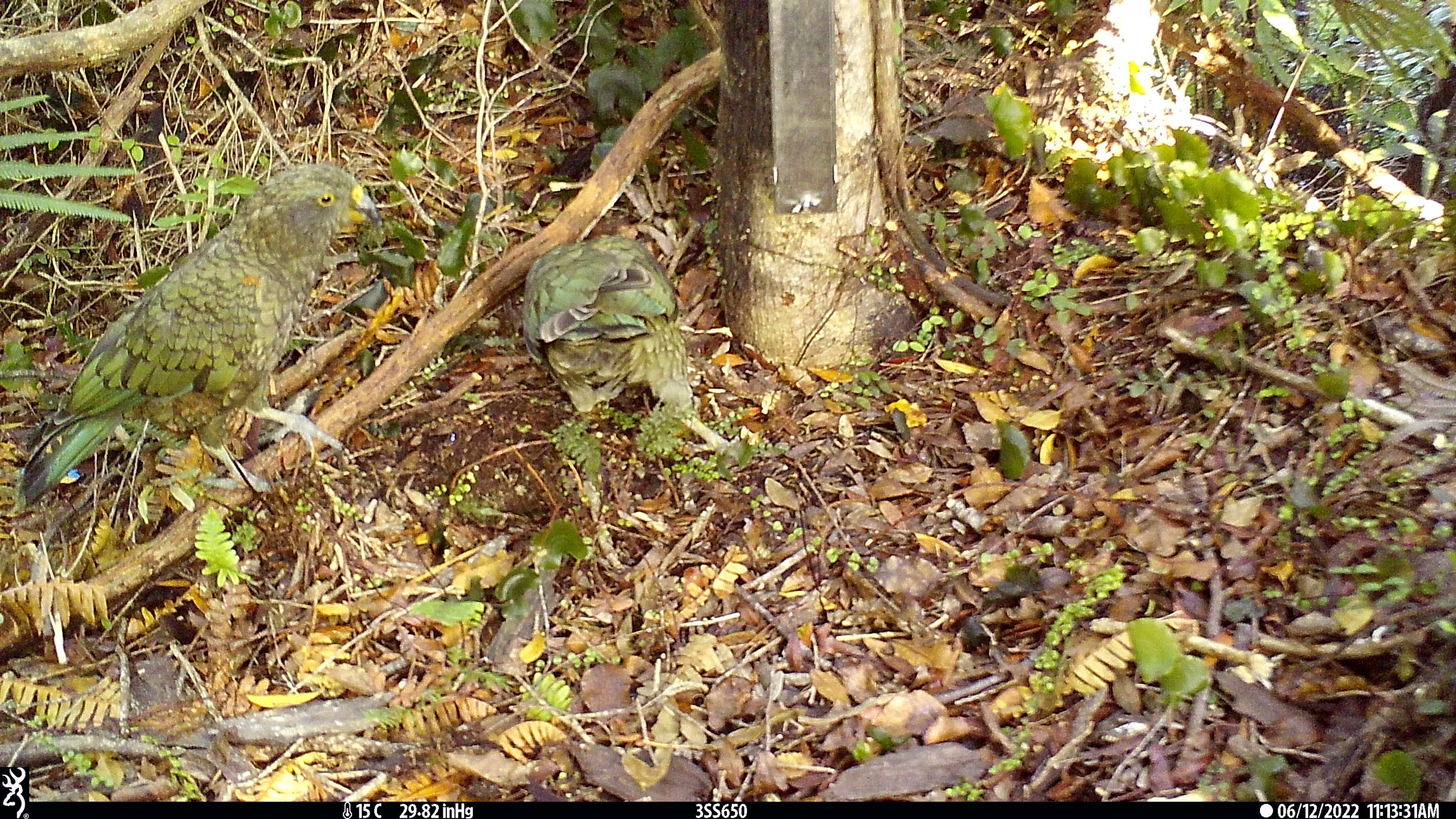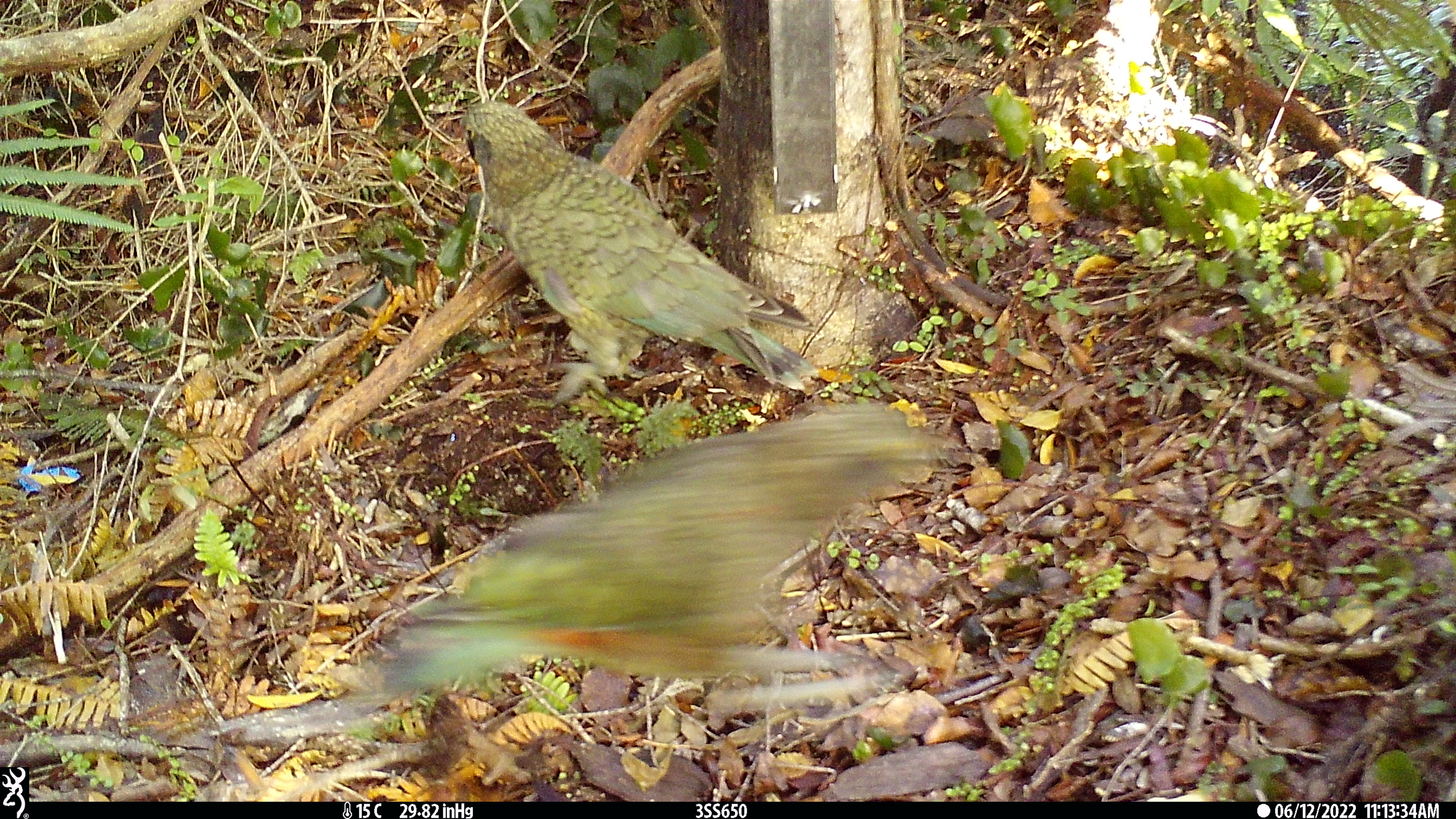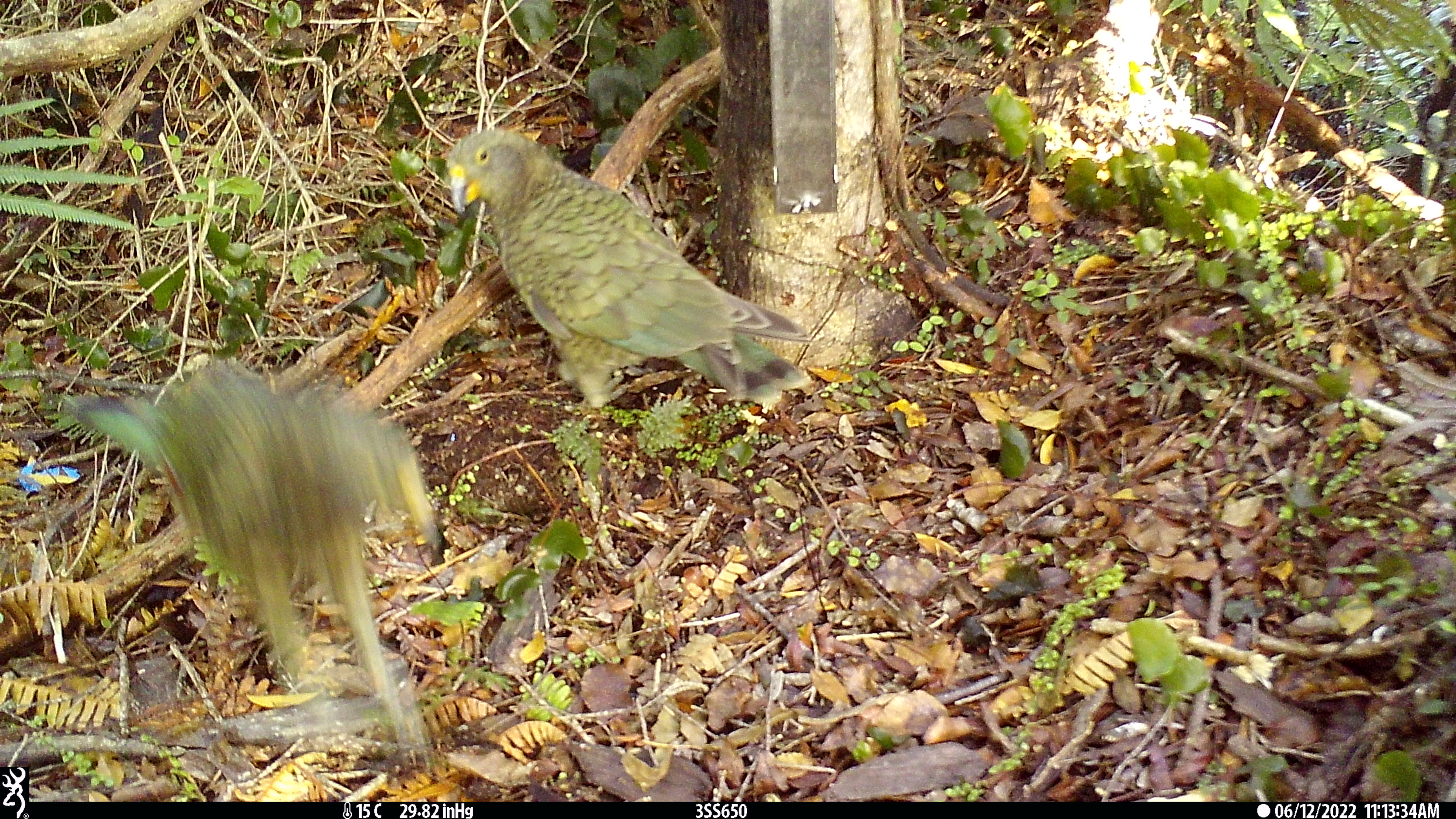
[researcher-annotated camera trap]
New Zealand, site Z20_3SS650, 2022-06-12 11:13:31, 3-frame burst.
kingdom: Animalia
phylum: Chordata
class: Aves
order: Psittaciformes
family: Strigopidae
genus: Nestor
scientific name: Nestor notabilis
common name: kea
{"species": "kea (Nestor notabilis)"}